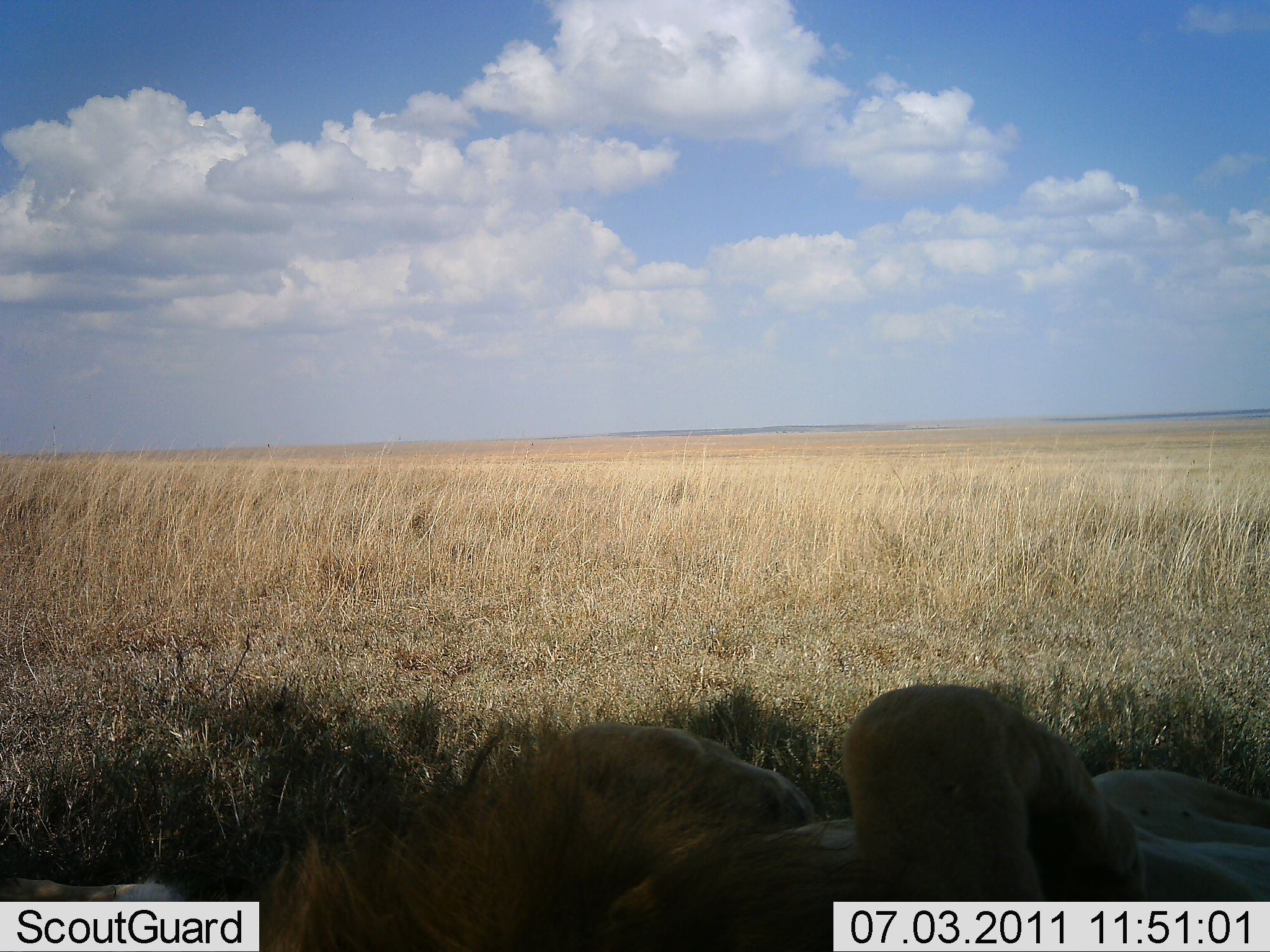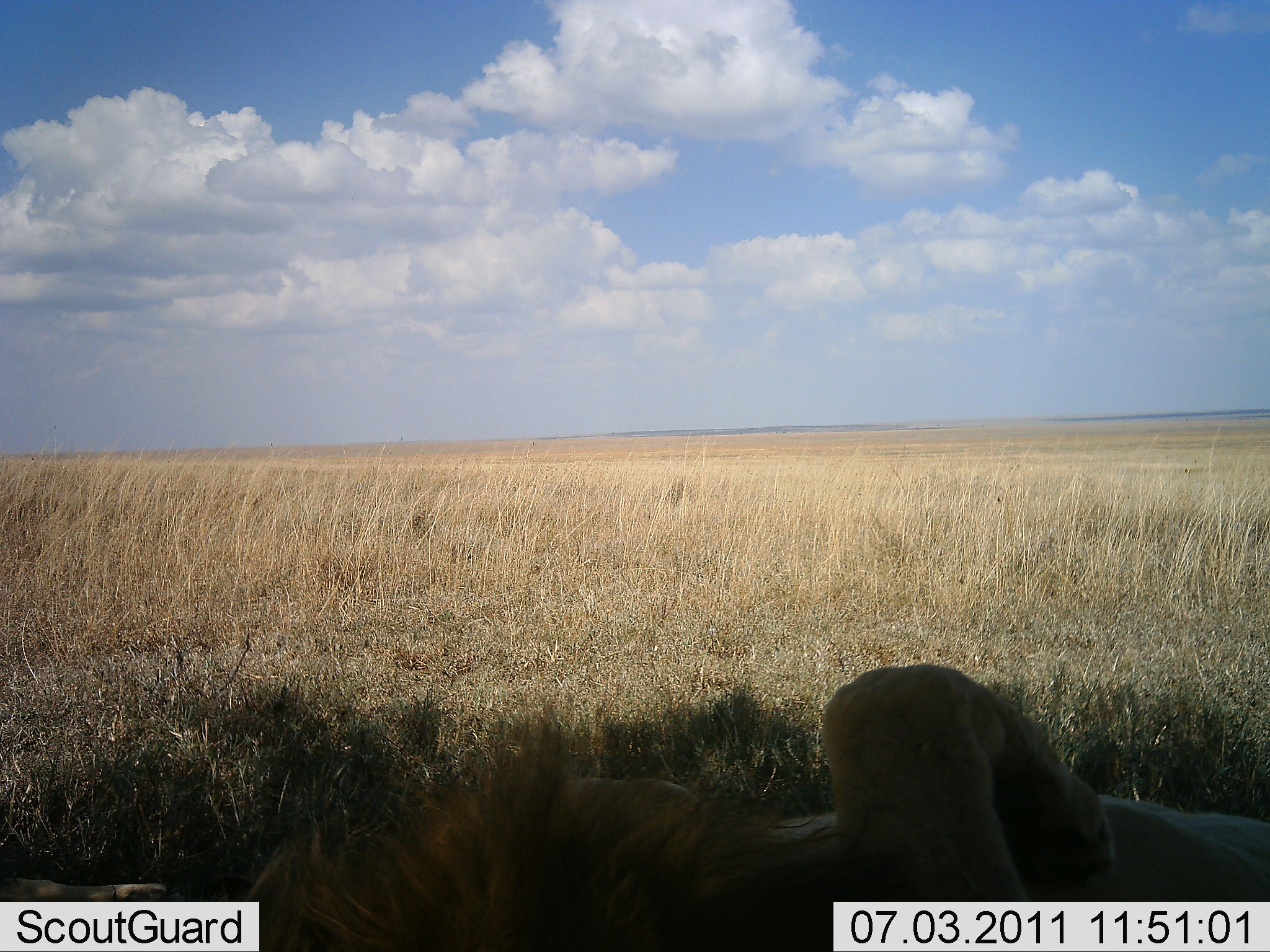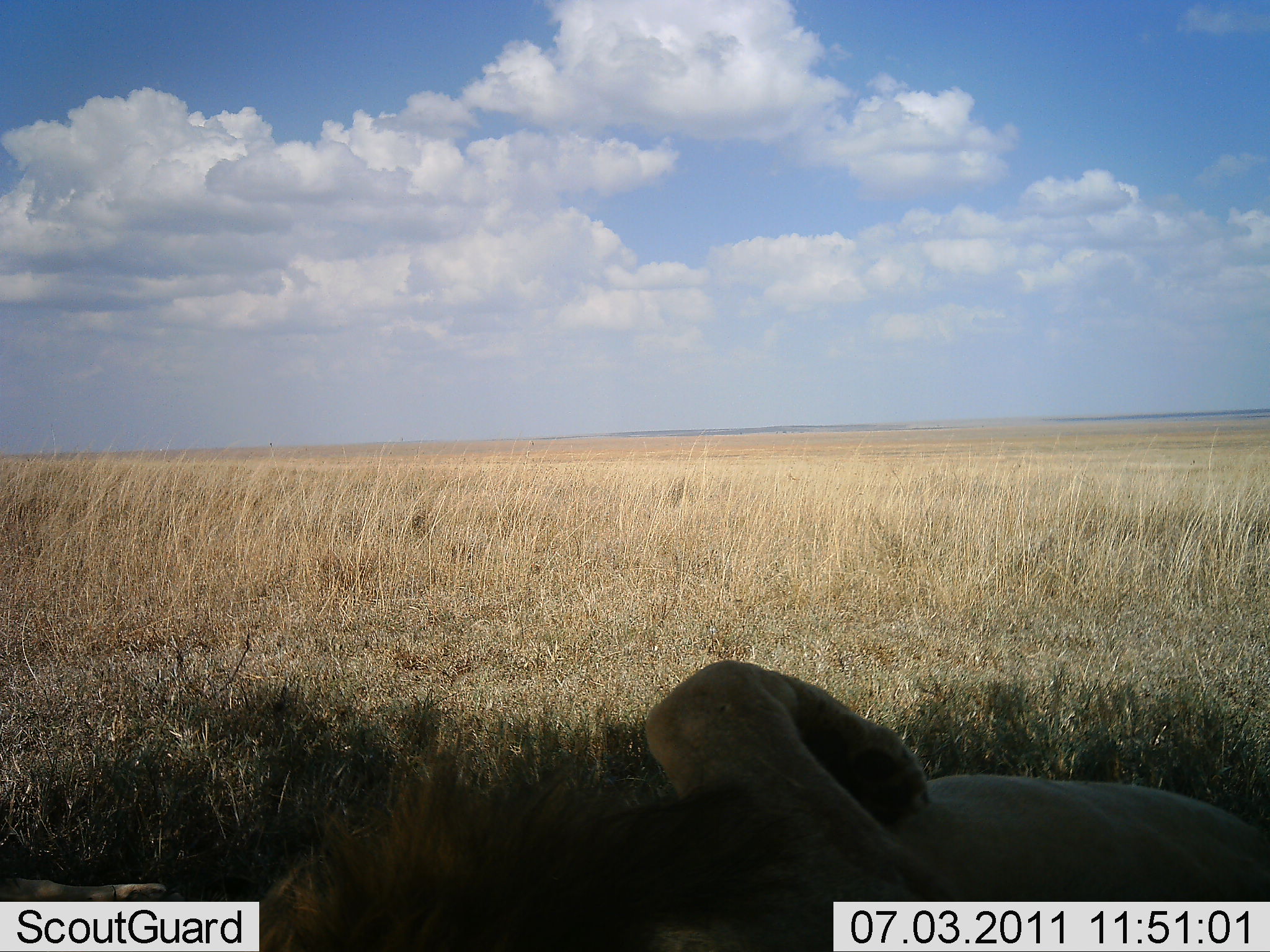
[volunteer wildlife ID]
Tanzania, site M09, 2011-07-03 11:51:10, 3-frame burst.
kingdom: Animalia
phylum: Chordata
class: Mammalia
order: Carnivora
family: Felidae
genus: Panthera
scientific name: Panthera leo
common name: lion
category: lionmale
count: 1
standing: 0%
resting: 100%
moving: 8%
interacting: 0%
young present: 0%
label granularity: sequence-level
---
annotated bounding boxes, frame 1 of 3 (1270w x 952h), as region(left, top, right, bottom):
animal: region(230, 683, 1270, 952); region(0, 877, 188, 901)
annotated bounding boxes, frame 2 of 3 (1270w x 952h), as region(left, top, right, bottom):
animal: region(233, 665, 1270, 952); region(0, 876, 183, 902)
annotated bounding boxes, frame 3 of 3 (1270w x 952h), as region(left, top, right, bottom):
animal: region(243, 659, 1269, 950); region(0, 879, 178, 900)